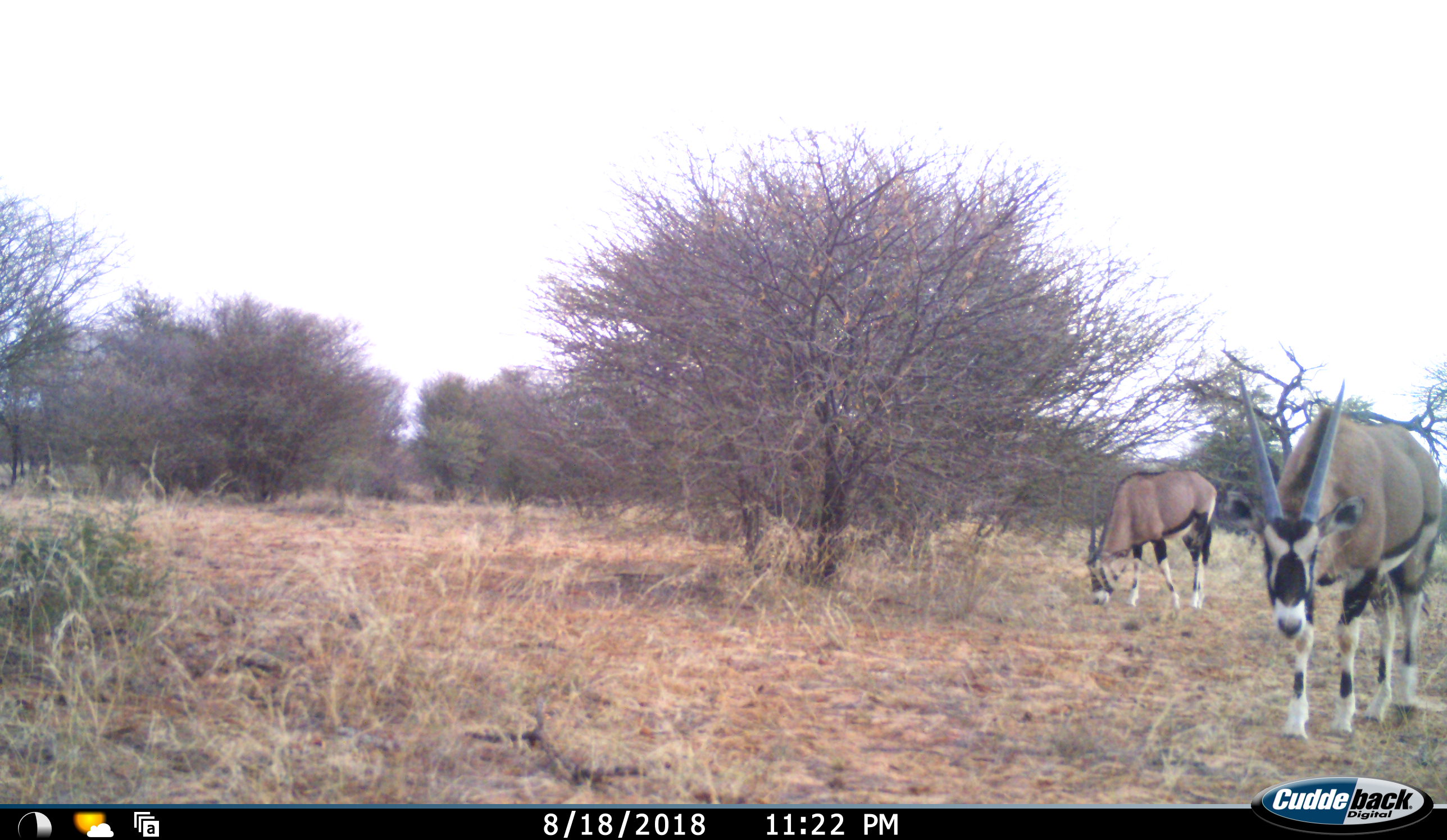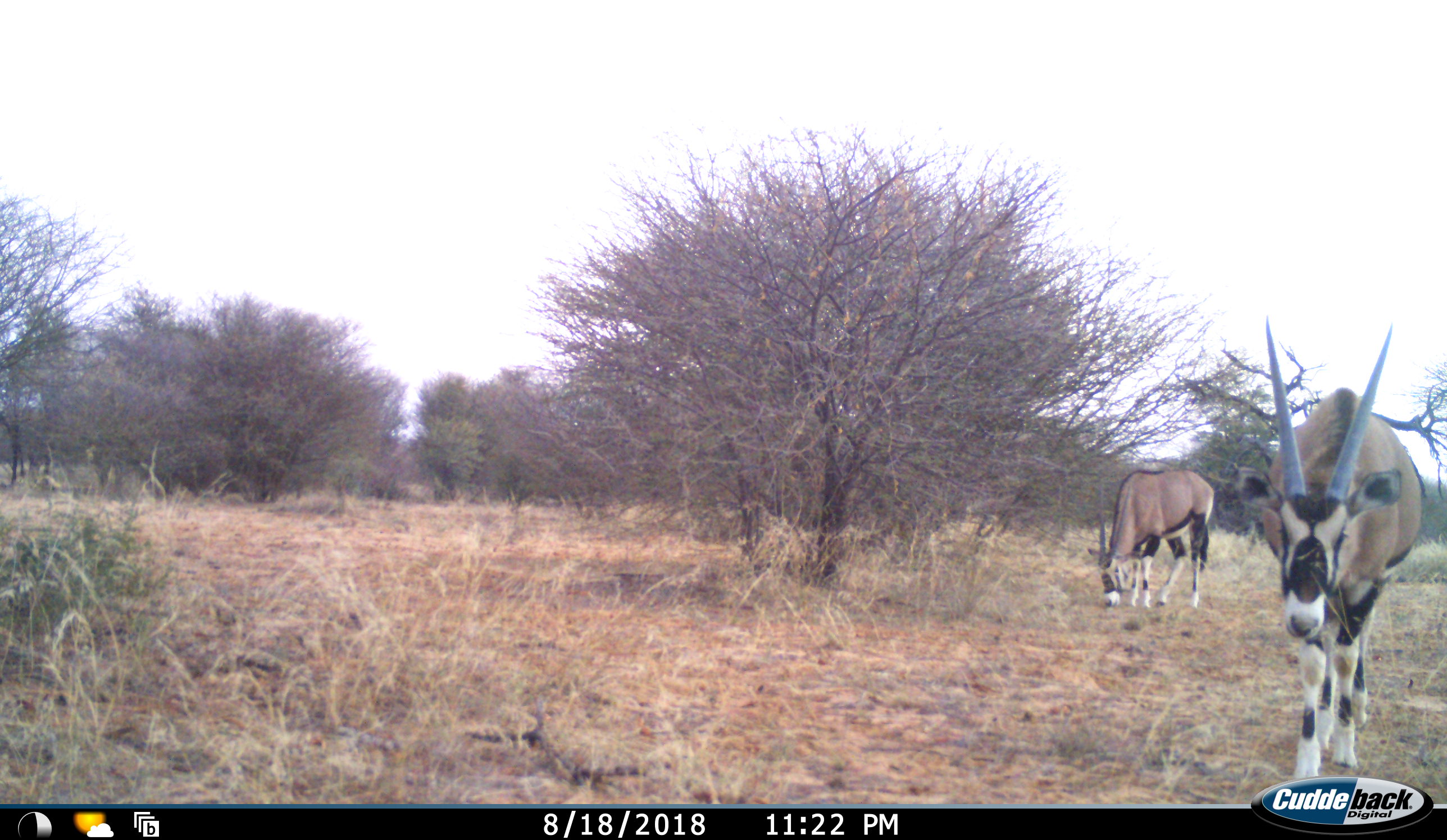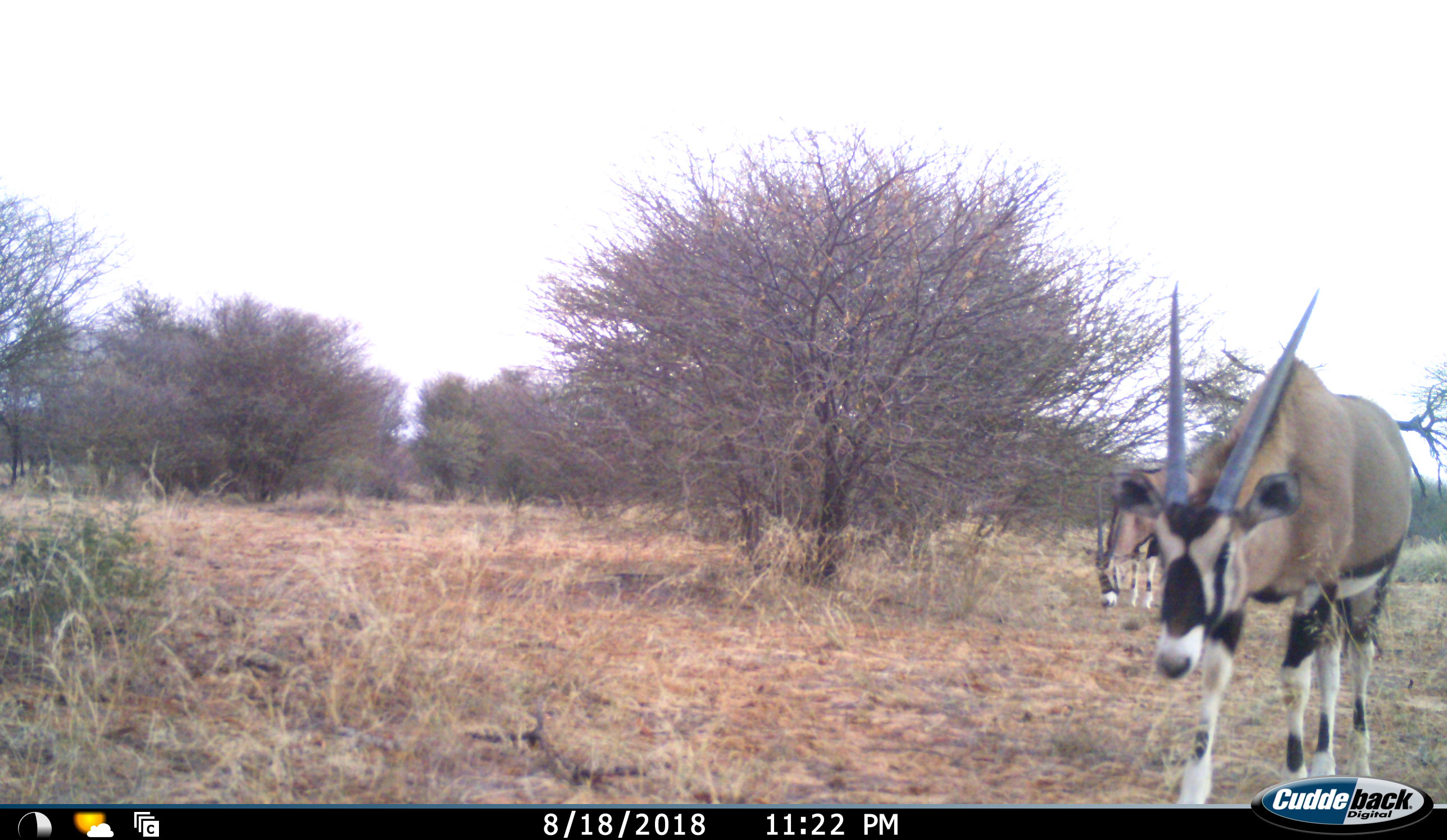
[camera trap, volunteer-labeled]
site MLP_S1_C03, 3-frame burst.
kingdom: Animalia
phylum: Chordata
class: Mammalia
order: Artiodactyla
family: Bovidae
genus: Oryx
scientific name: Oryx gazella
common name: gemsbok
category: oryx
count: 2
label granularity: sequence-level